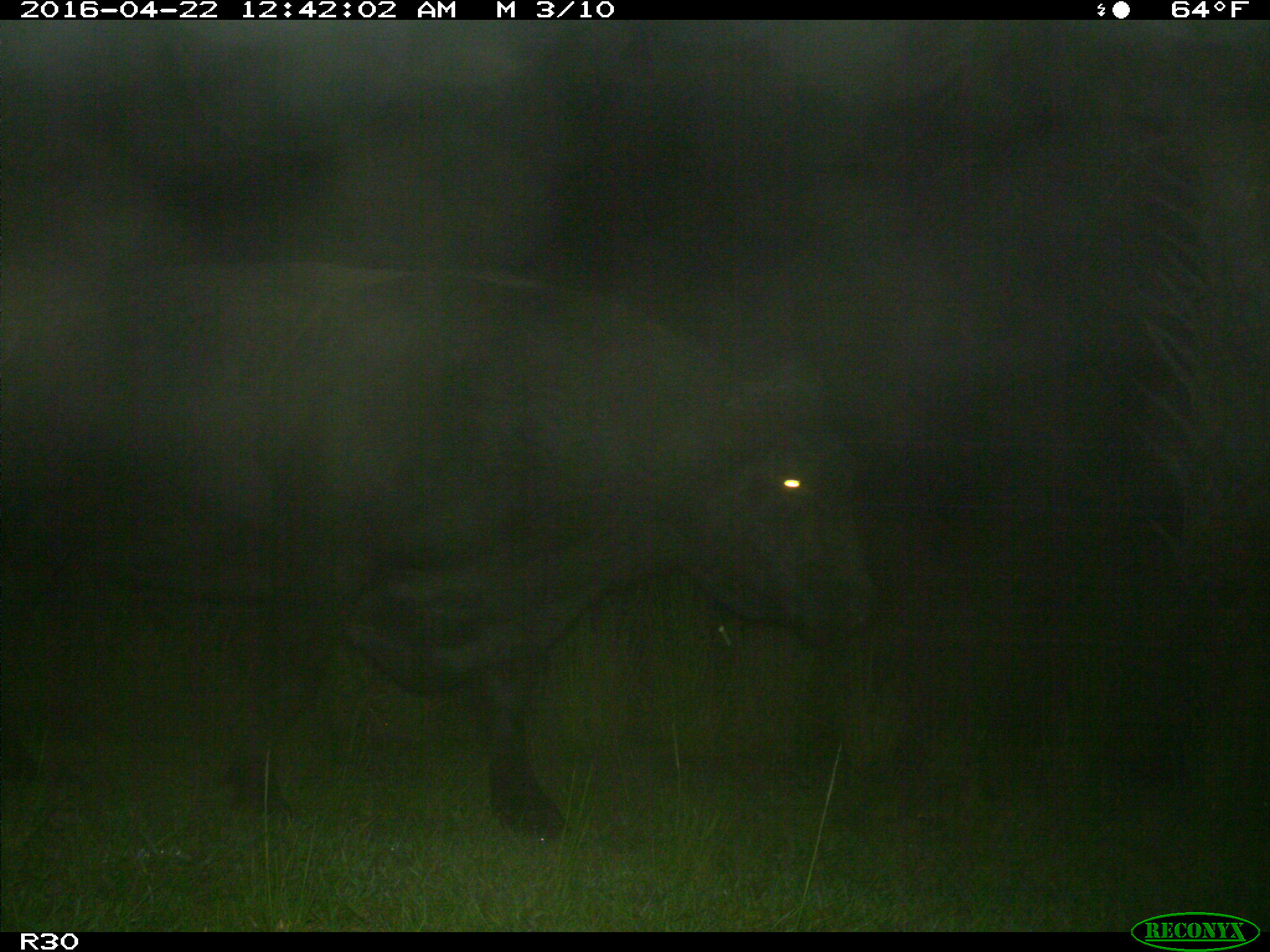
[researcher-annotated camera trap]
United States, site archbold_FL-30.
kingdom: Animalia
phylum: Chordata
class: Mammalia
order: Artiodactyla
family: Bovidae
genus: Bos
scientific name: Bos taurus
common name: domestic cow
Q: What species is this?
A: Bos taurus (domestic cow).